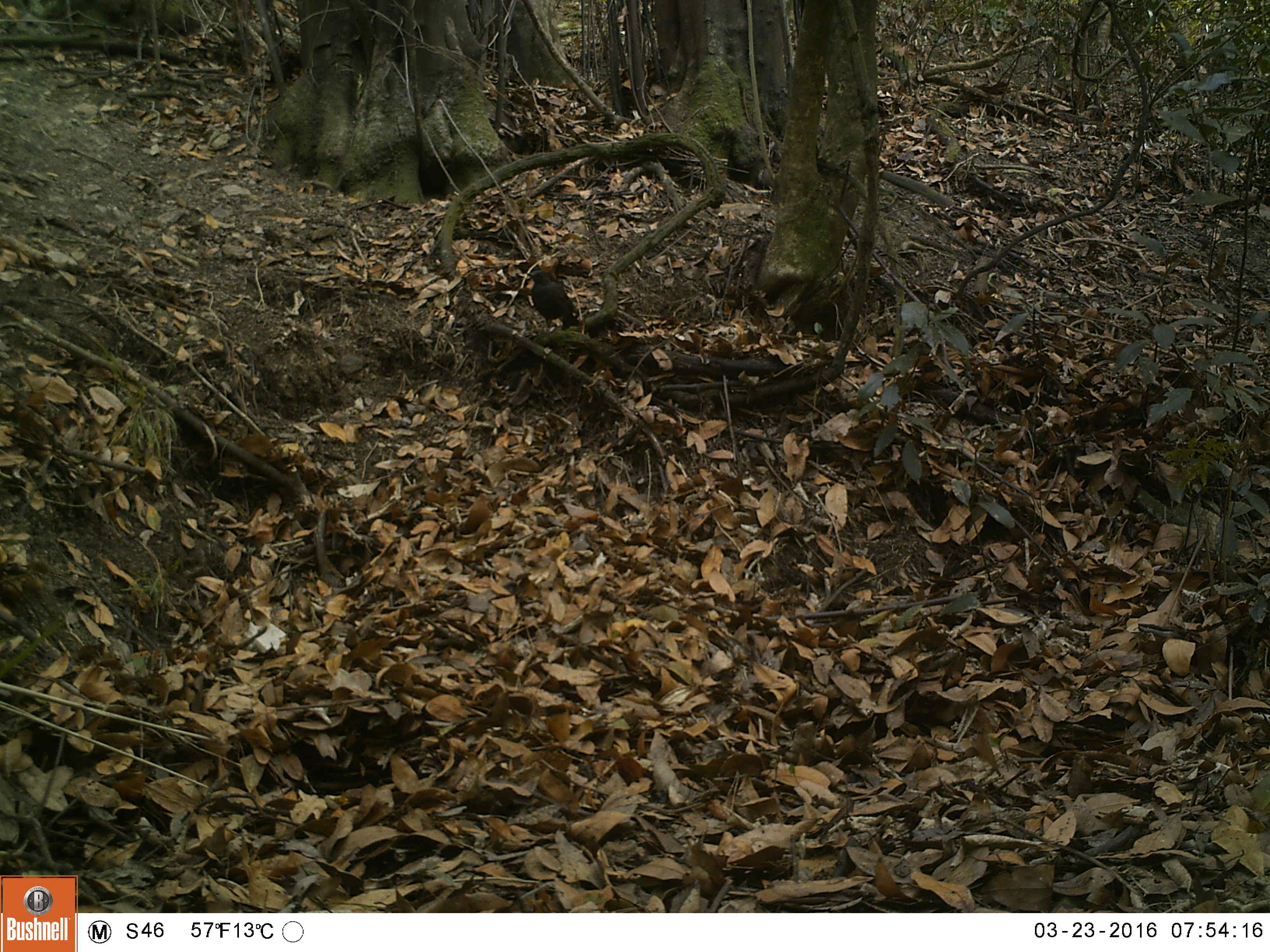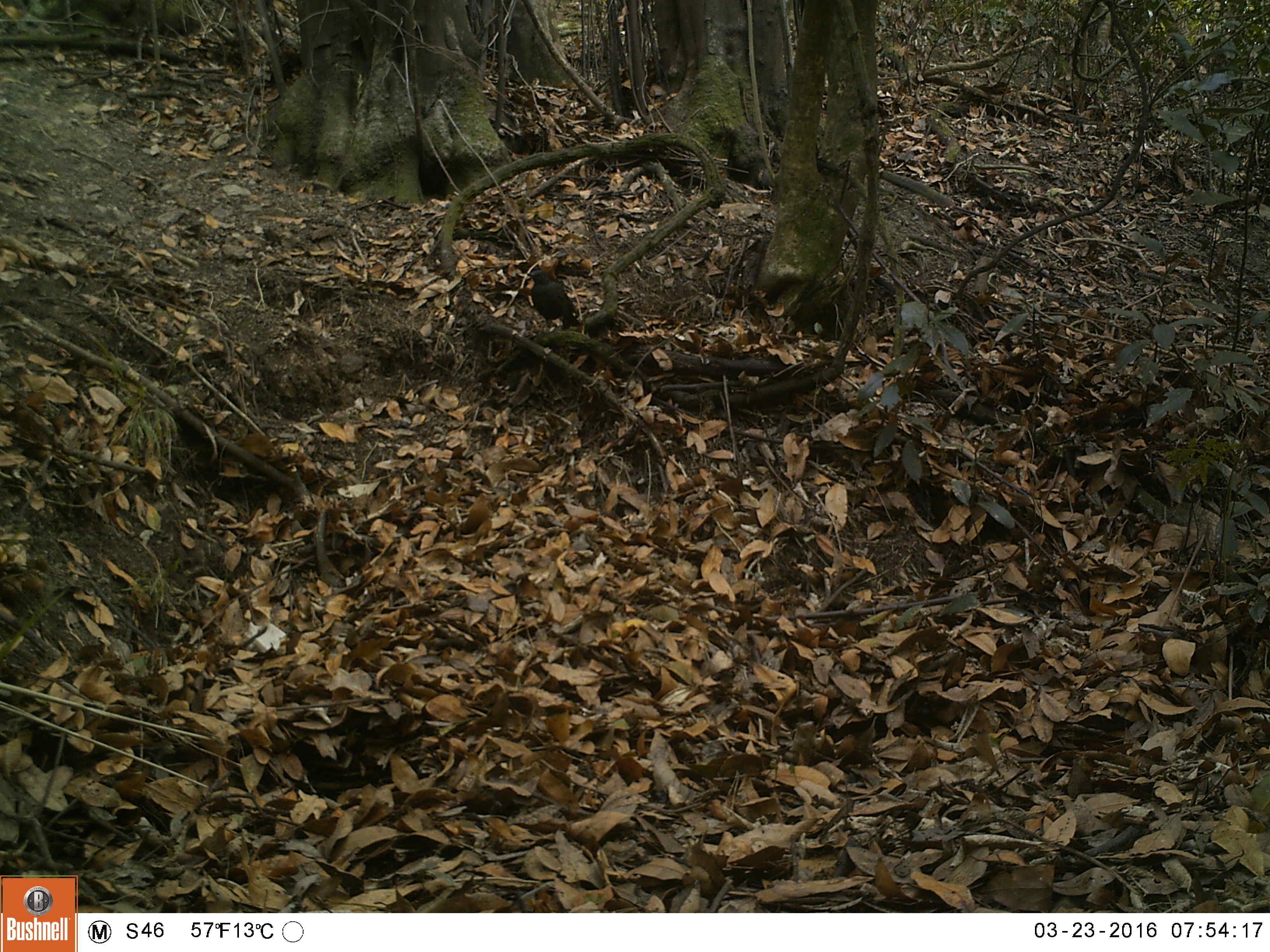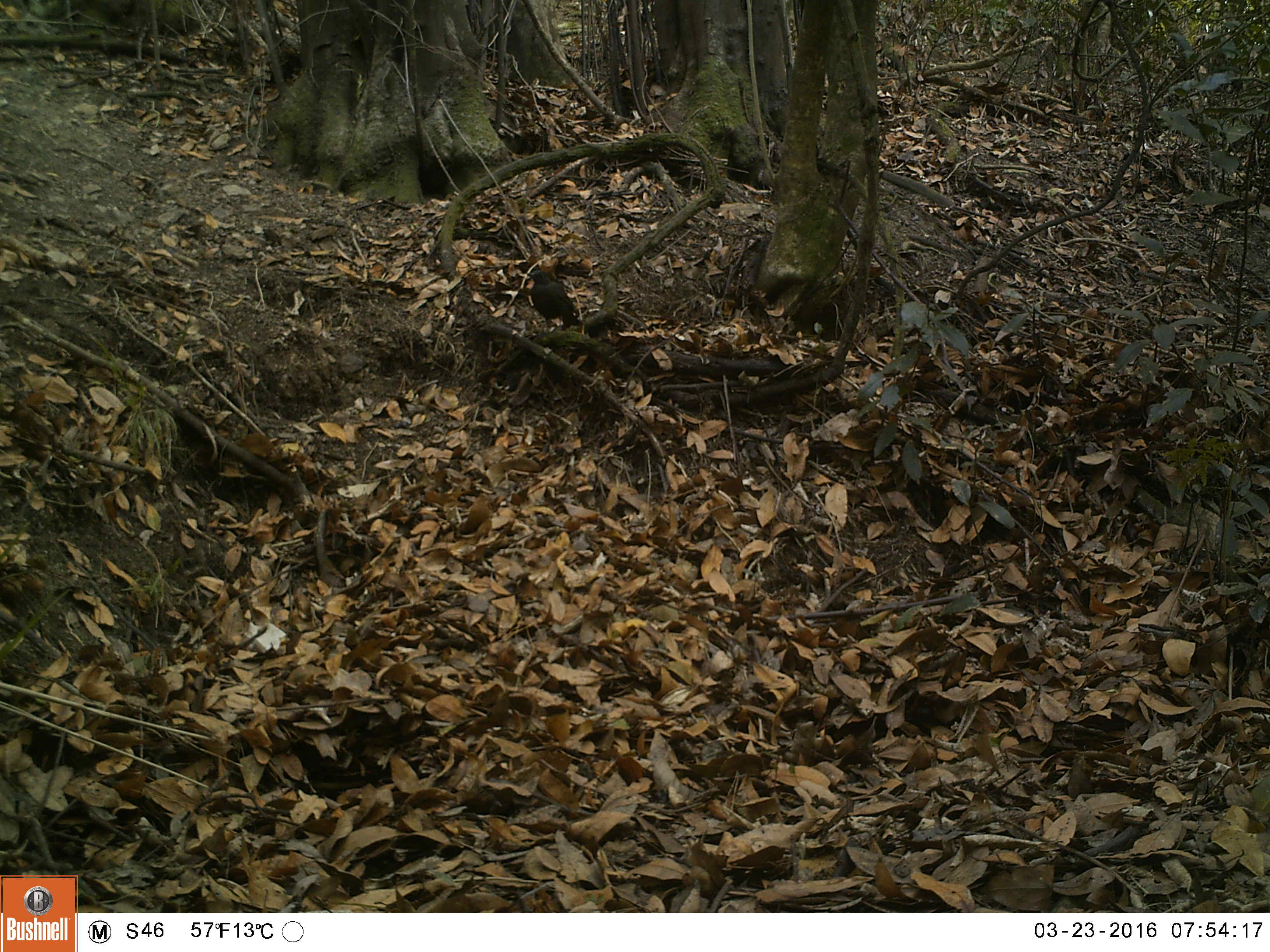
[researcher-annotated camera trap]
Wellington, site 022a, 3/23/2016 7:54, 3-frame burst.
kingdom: Animalia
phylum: Chordata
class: Aves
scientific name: Aves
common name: bird